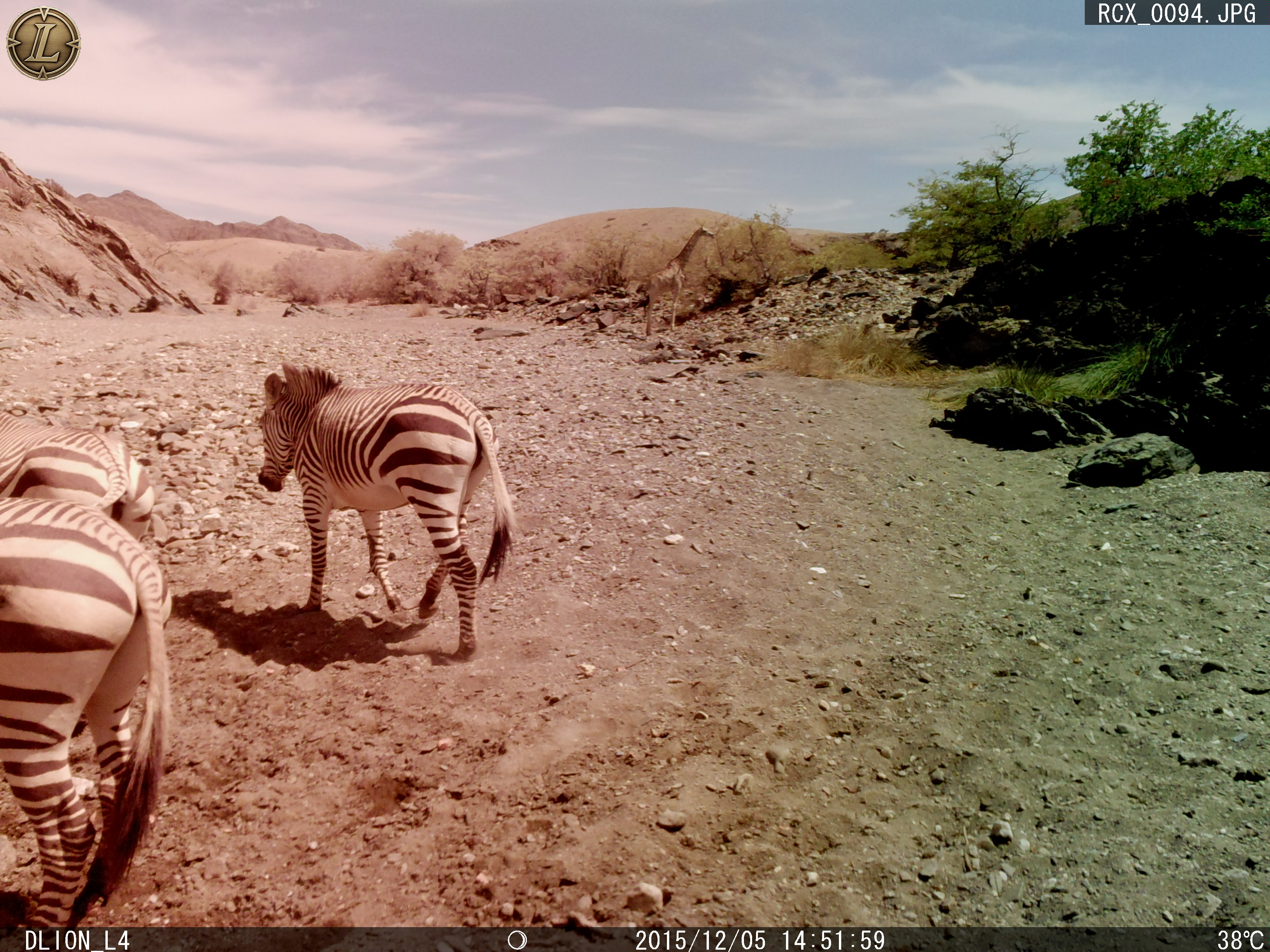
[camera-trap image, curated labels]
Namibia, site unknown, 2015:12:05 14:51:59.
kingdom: Animalia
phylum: Chordata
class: Mammalia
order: Perissodactyla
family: Equidae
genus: Equus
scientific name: Equus zebra hartmannae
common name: hartmann's mountain zebra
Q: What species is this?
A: Equus zebra hartmannae (hartmann's mountain zebra).